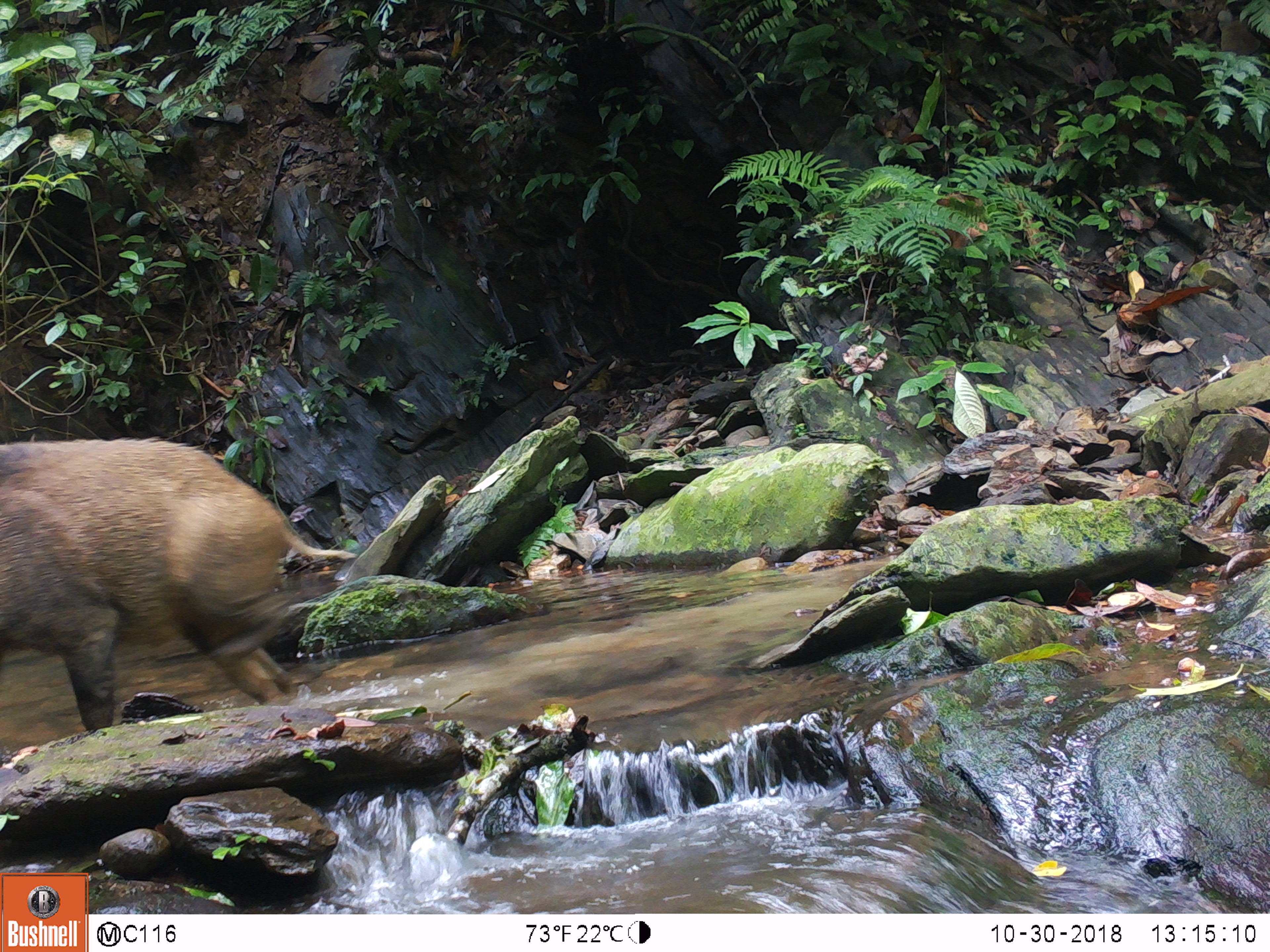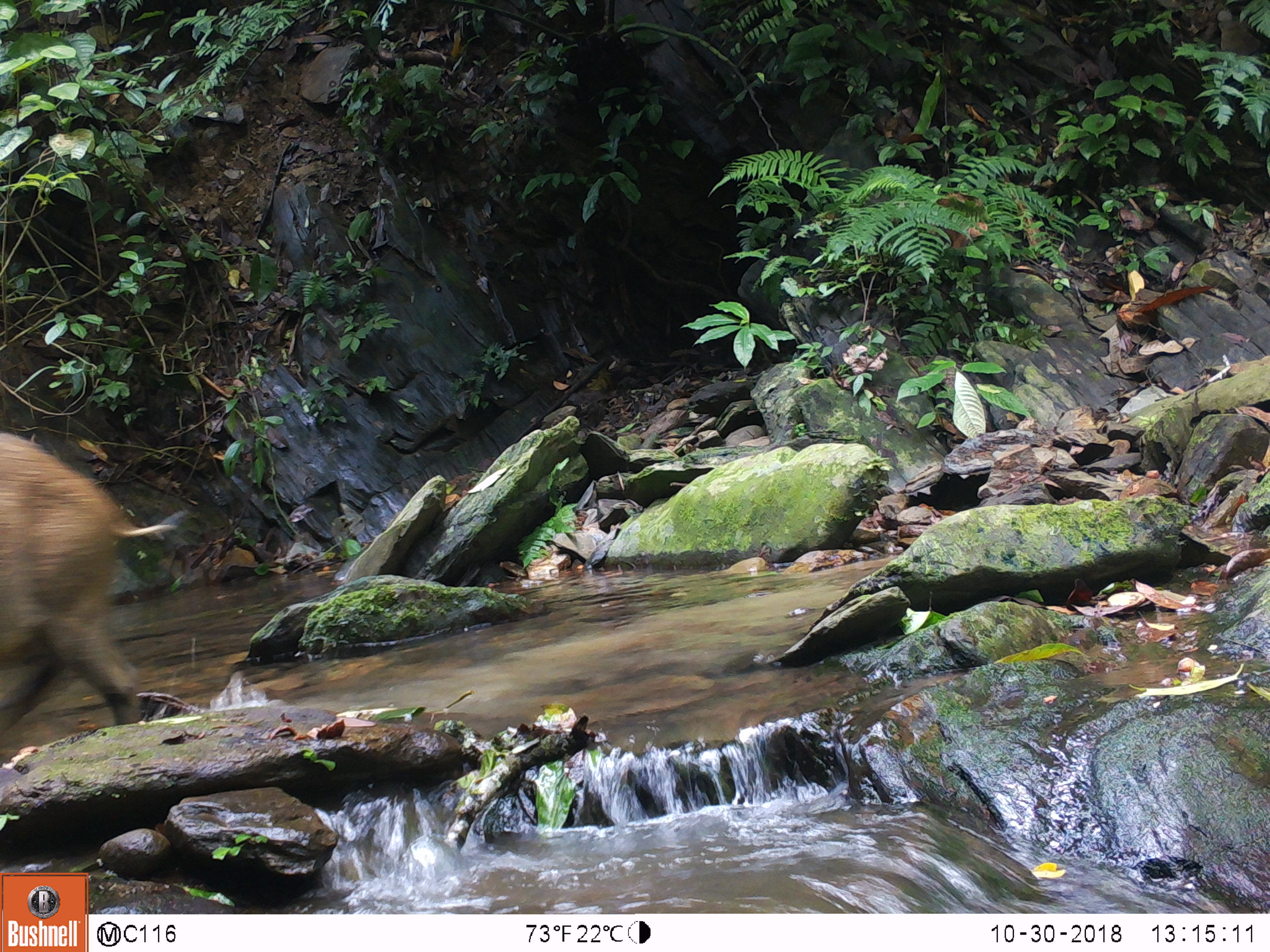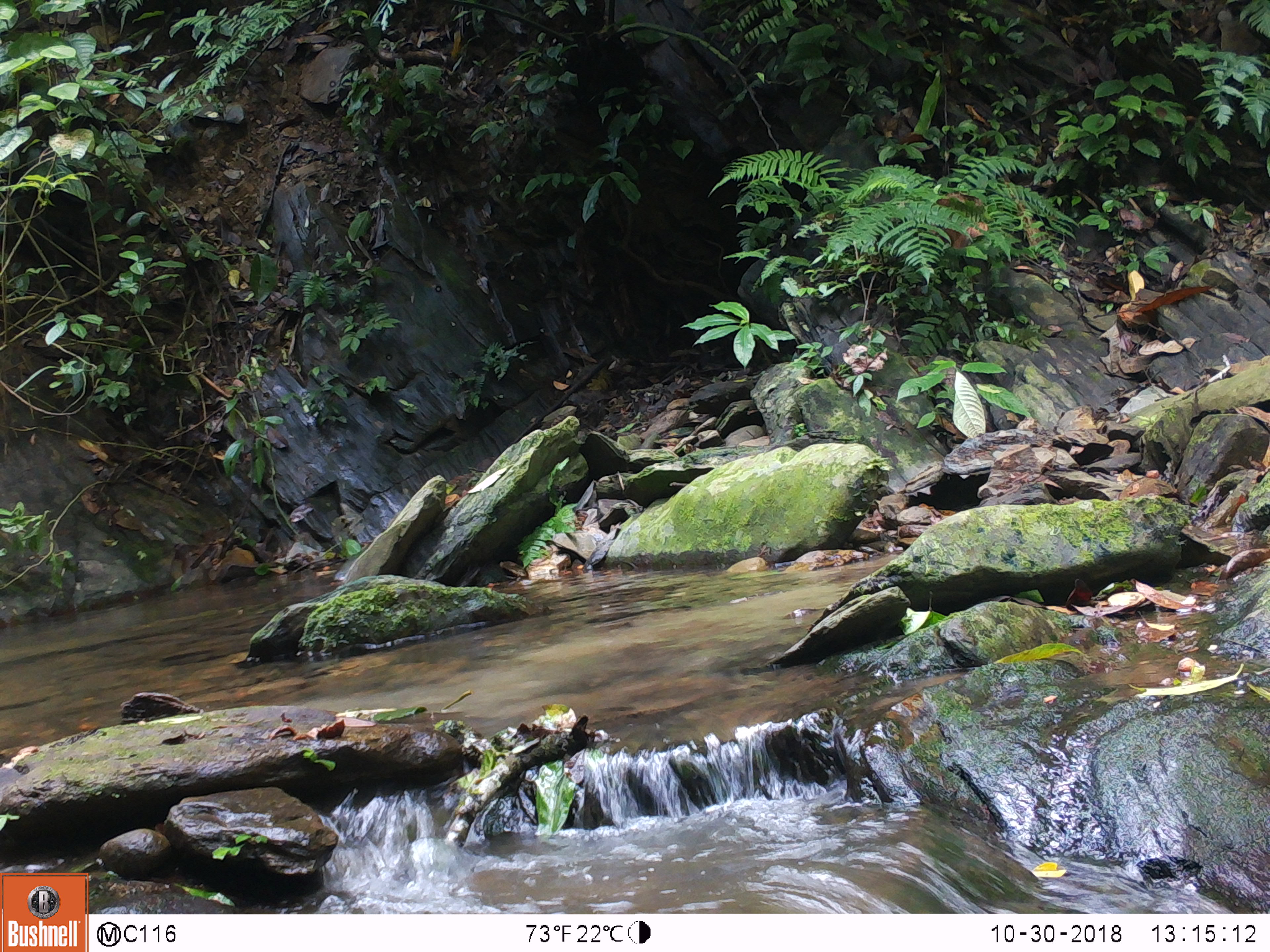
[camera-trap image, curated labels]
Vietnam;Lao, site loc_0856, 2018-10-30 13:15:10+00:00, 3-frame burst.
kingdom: Animalia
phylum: Chordata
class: Mammalia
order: Artiodactyla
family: Suidae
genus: Sus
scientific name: Sus scrofa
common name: eurasian wild pig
Eurasian wild pig (Sus scrofa). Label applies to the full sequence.